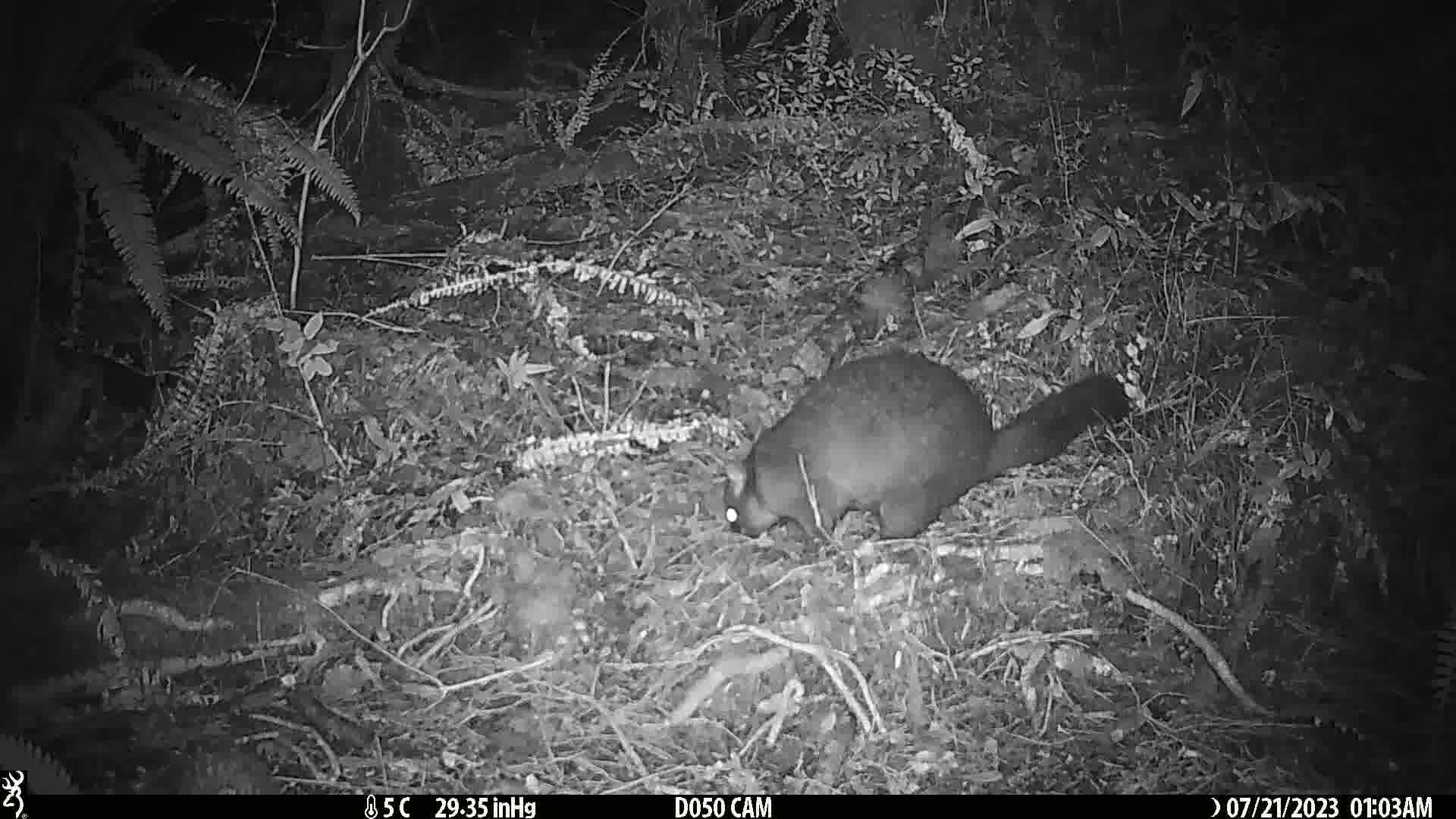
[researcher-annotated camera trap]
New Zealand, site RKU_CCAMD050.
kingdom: Animalia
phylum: Chordata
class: Mammalia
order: Diprotodontia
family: Phalangeridae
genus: Trichosurus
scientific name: Trichosurus vulpecula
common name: common brushtail possum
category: possum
Possum (common brushtail possum) (Trichosurus vulpecula).